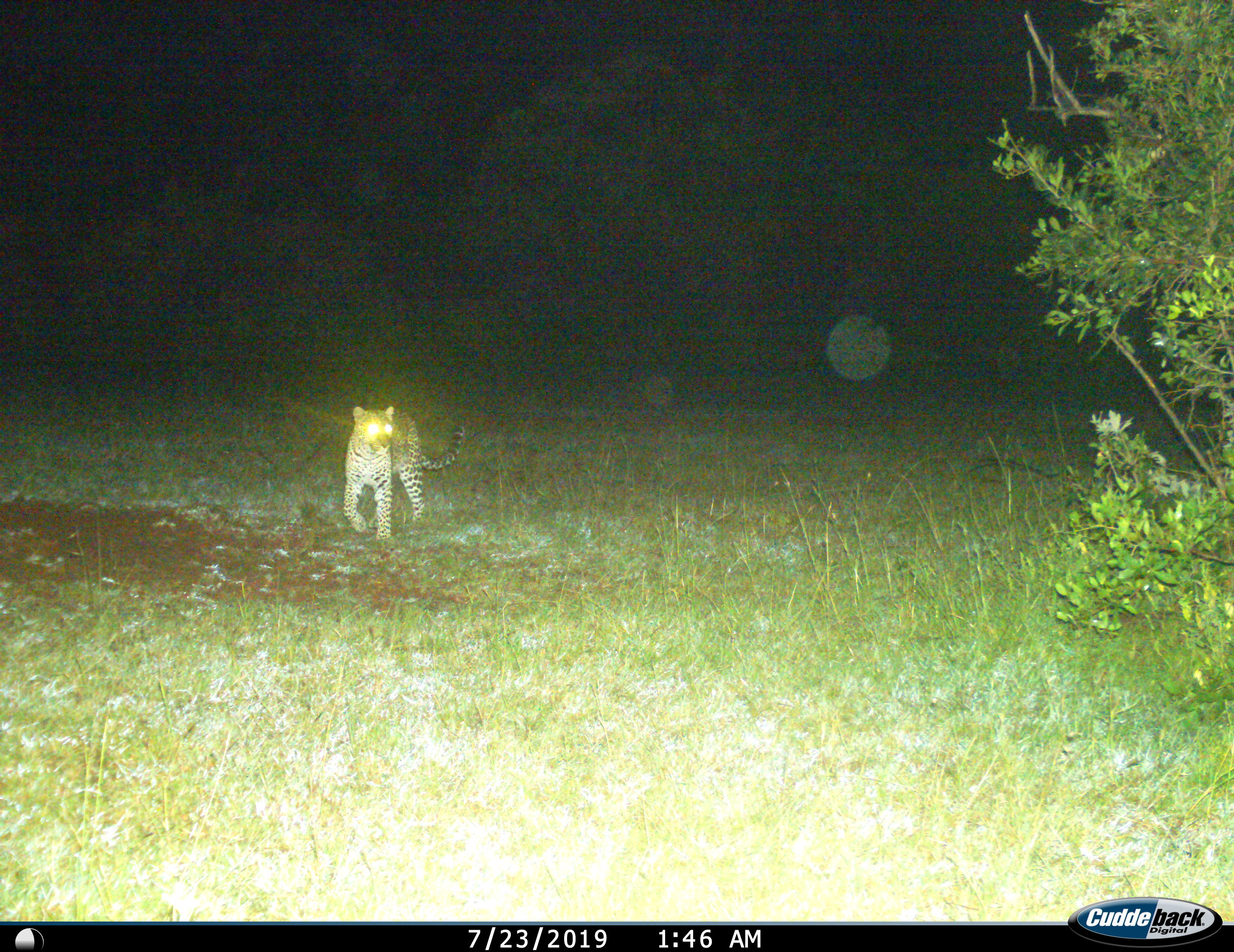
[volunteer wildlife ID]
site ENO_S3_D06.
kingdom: Animalia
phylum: Chordata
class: Mammalia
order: Carnivora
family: Felidae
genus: Panthera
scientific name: Panthera pardus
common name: leopard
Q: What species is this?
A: Leopard (Panthera pardus).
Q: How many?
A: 1.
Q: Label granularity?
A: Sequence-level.